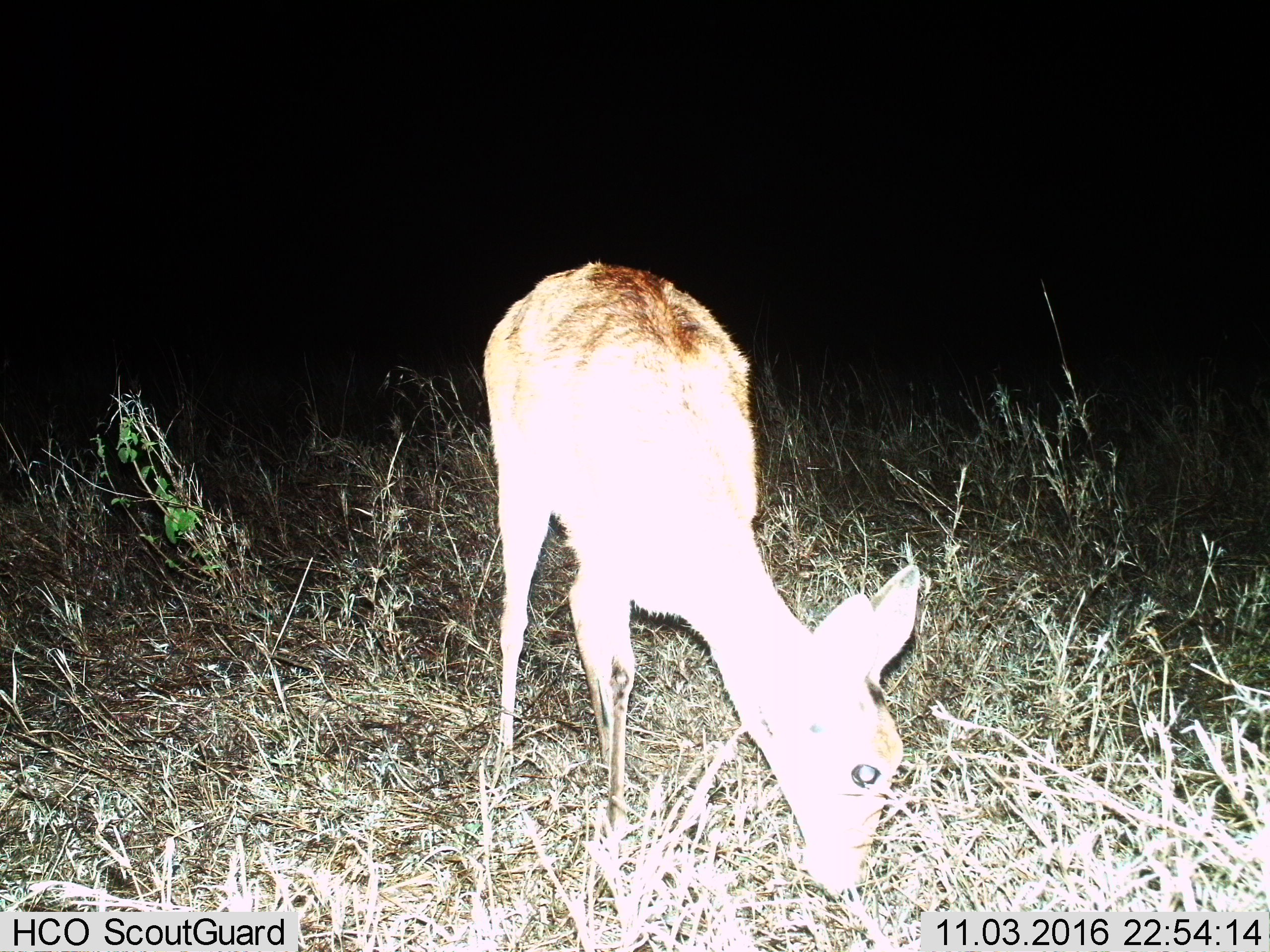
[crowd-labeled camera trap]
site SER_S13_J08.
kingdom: Animalia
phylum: Chordata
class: Mammalia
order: Artiodactyla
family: Bovidae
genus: Redunca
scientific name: Redunca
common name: reedbuck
Reedbuck (Redunca), count 1. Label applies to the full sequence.